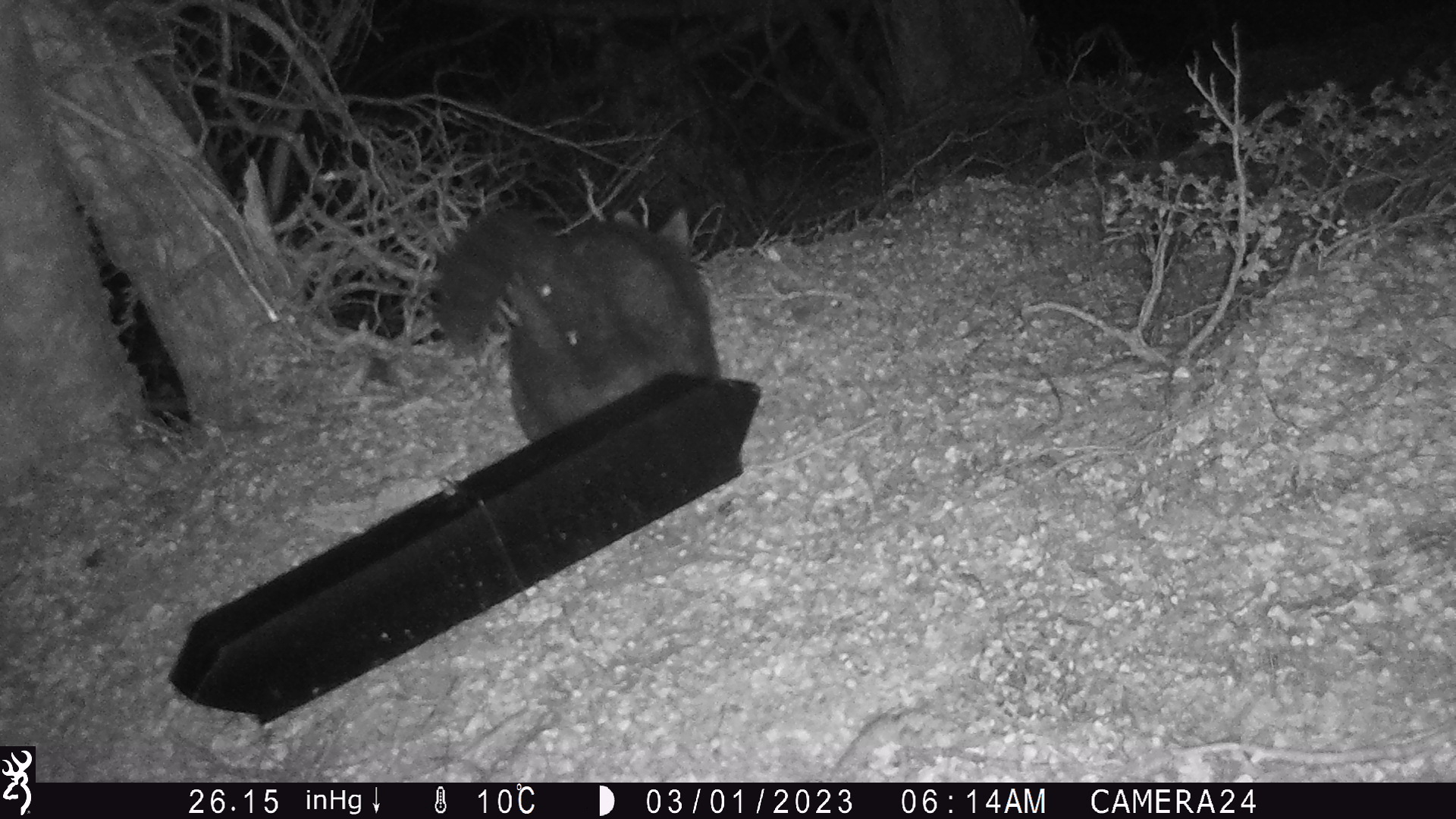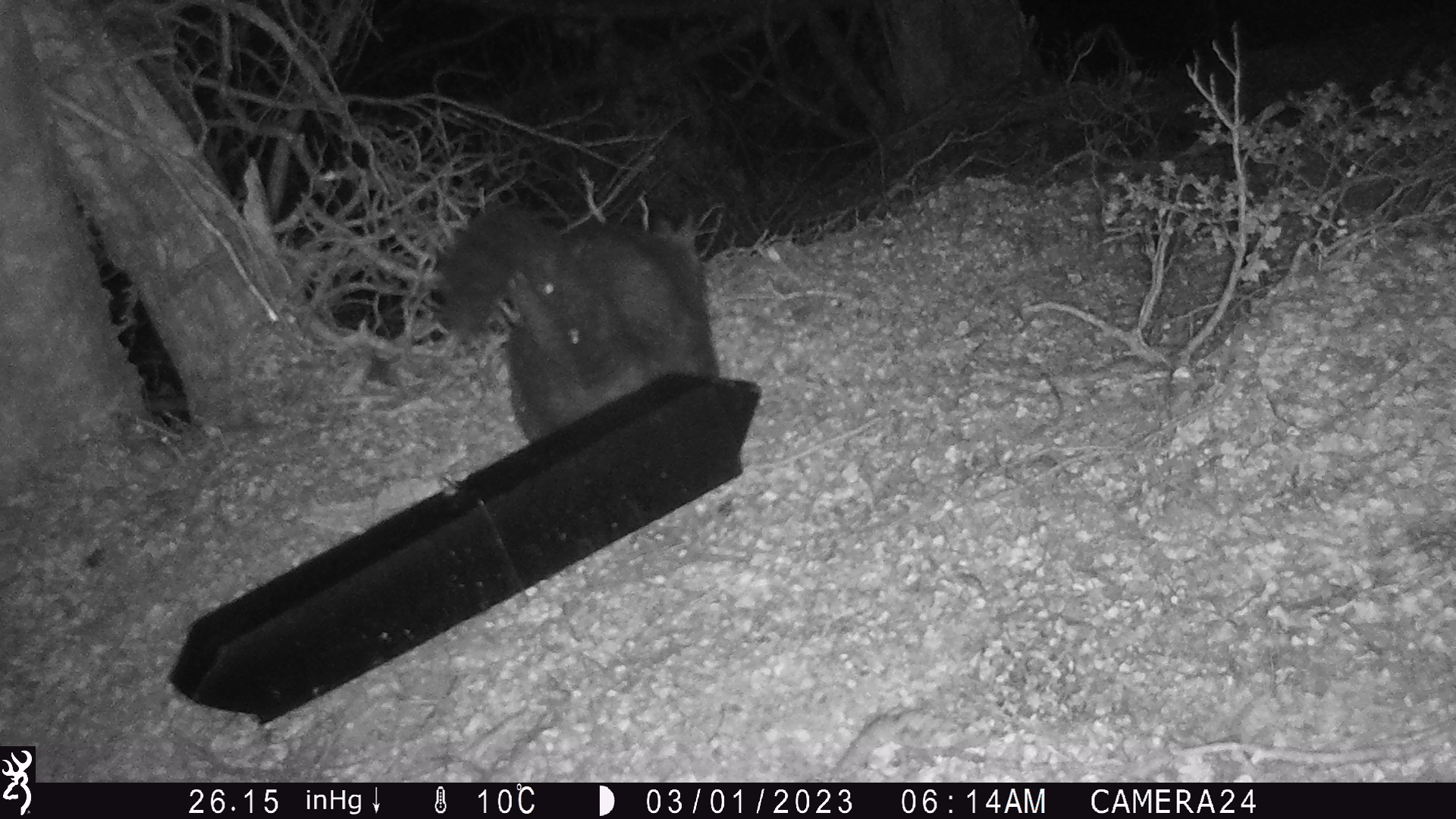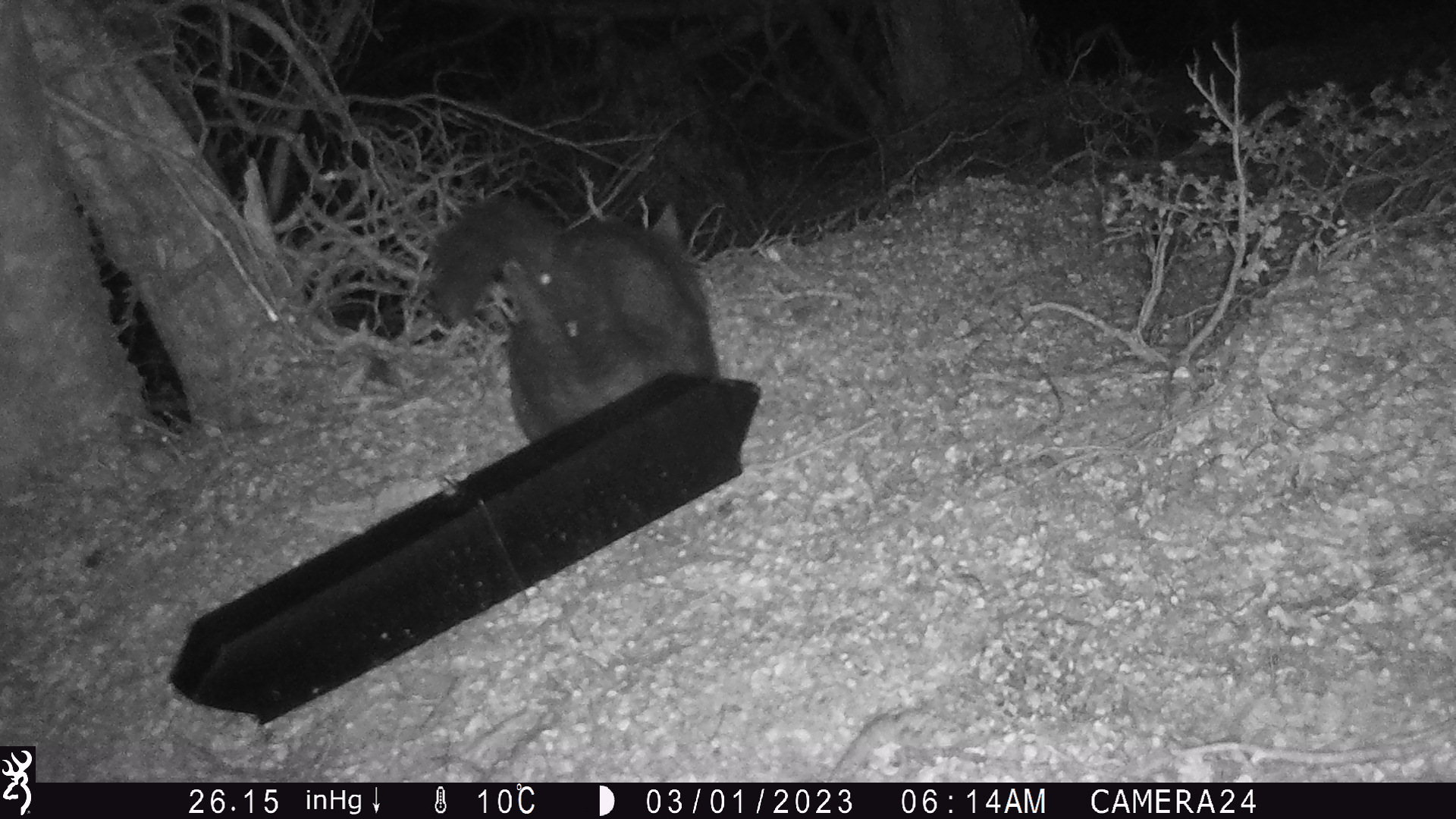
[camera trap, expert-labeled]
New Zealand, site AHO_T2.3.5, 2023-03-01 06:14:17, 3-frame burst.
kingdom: Animalia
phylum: Chordata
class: Mammalia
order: Carnivora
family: Mustelidae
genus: Mustela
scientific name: Mustela erminea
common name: stoat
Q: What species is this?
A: Stoat (Mustela erminea).